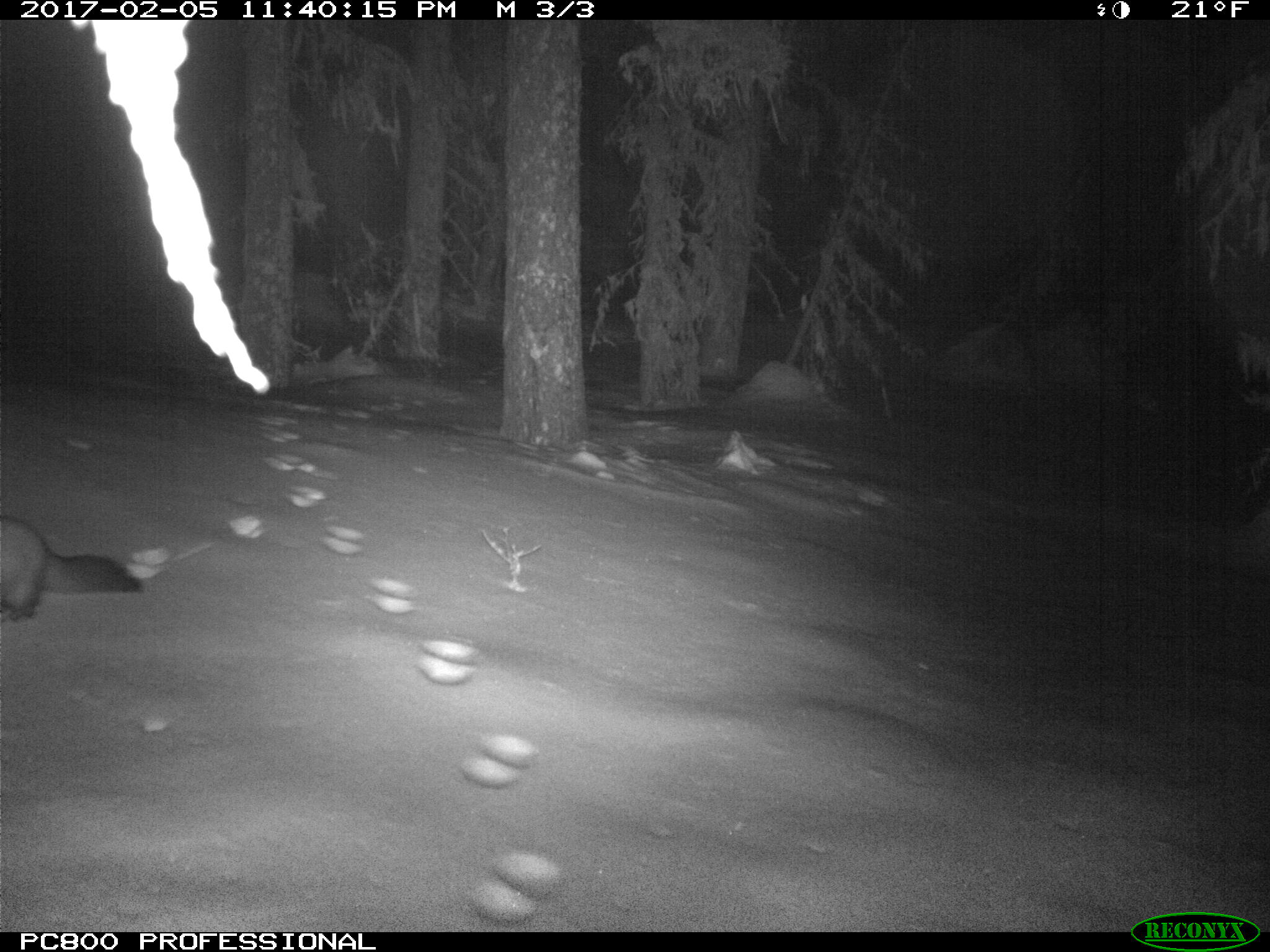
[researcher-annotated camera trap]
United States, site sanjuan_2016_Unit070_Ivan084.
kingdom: Animalia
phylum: Chordata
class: Mammalia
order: Carnivora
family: Mustelidae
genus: Martes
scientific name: Martes americana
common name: american marten